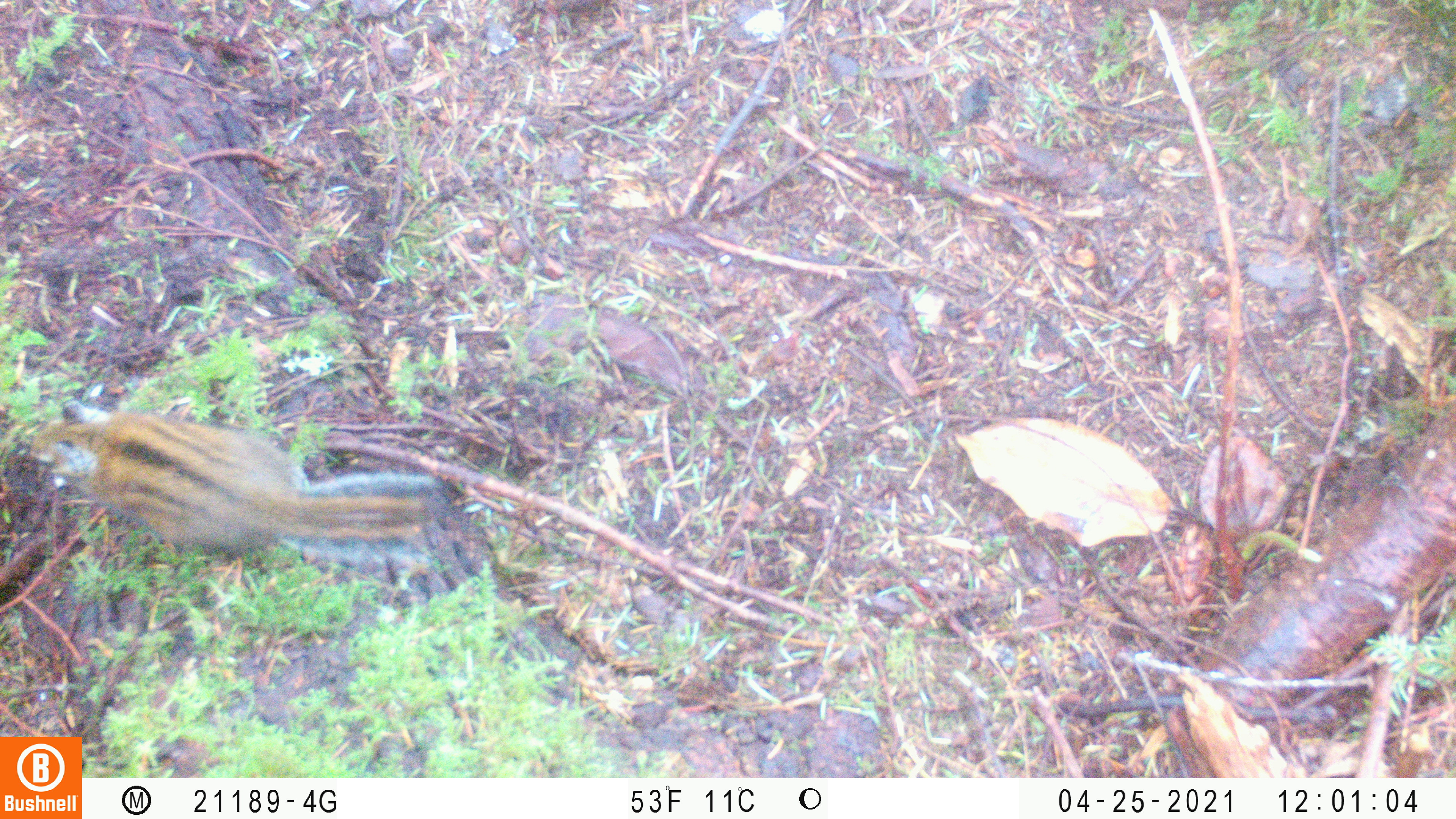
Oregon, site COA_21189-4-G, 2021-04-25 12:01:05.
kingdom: Animalia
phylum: Chordata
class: Mammalia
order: Rodentia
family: Sciuridae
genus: Neotamias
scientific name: Neotamias townsendii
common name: townsend's chipmunk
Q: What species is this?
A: Townsend's chipmunk (Neotamias townsendii).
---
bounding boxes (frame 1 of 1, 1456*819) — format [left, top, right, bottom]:
townsend's chipmunk: [22, 400, 452, 572]